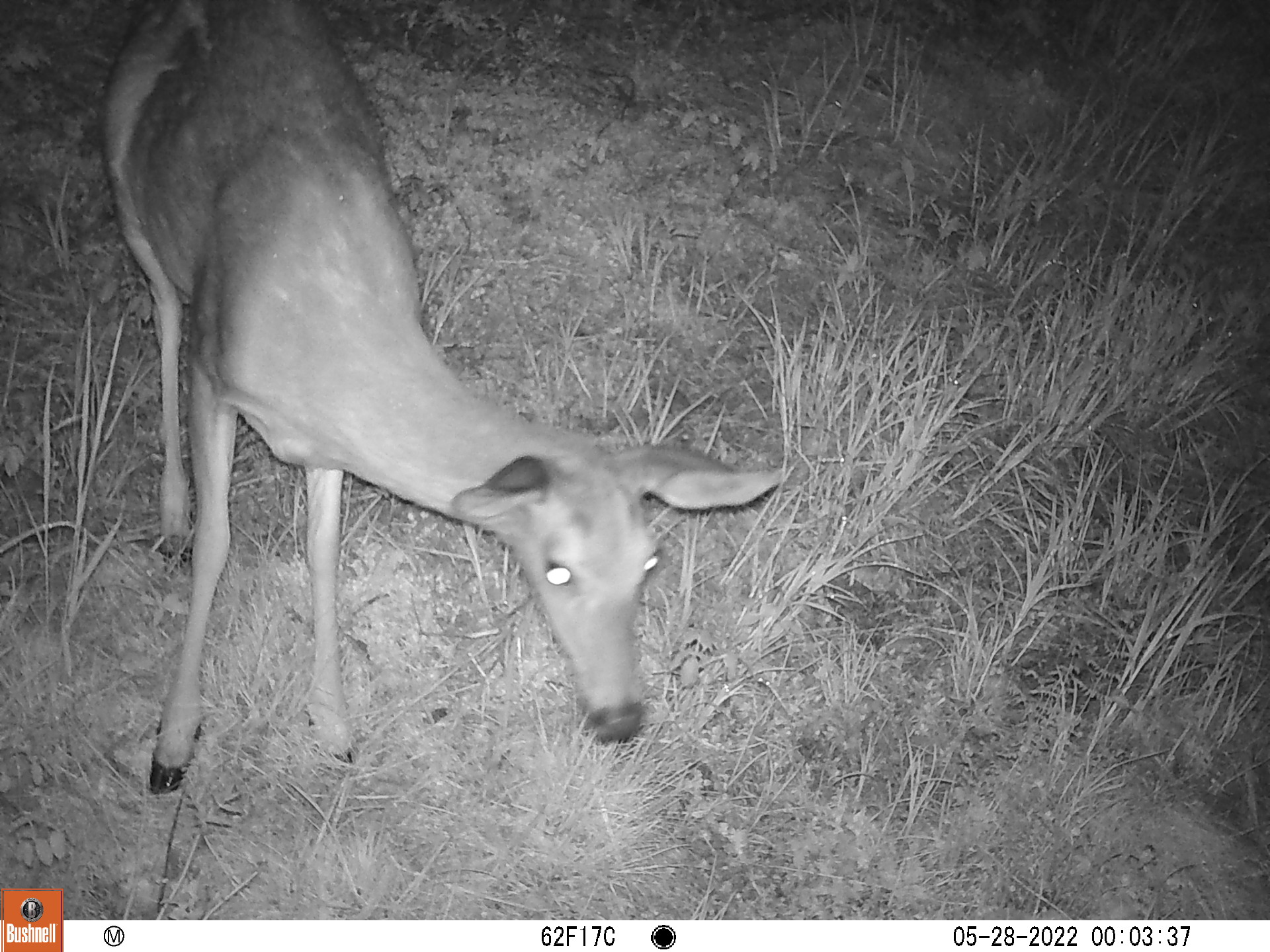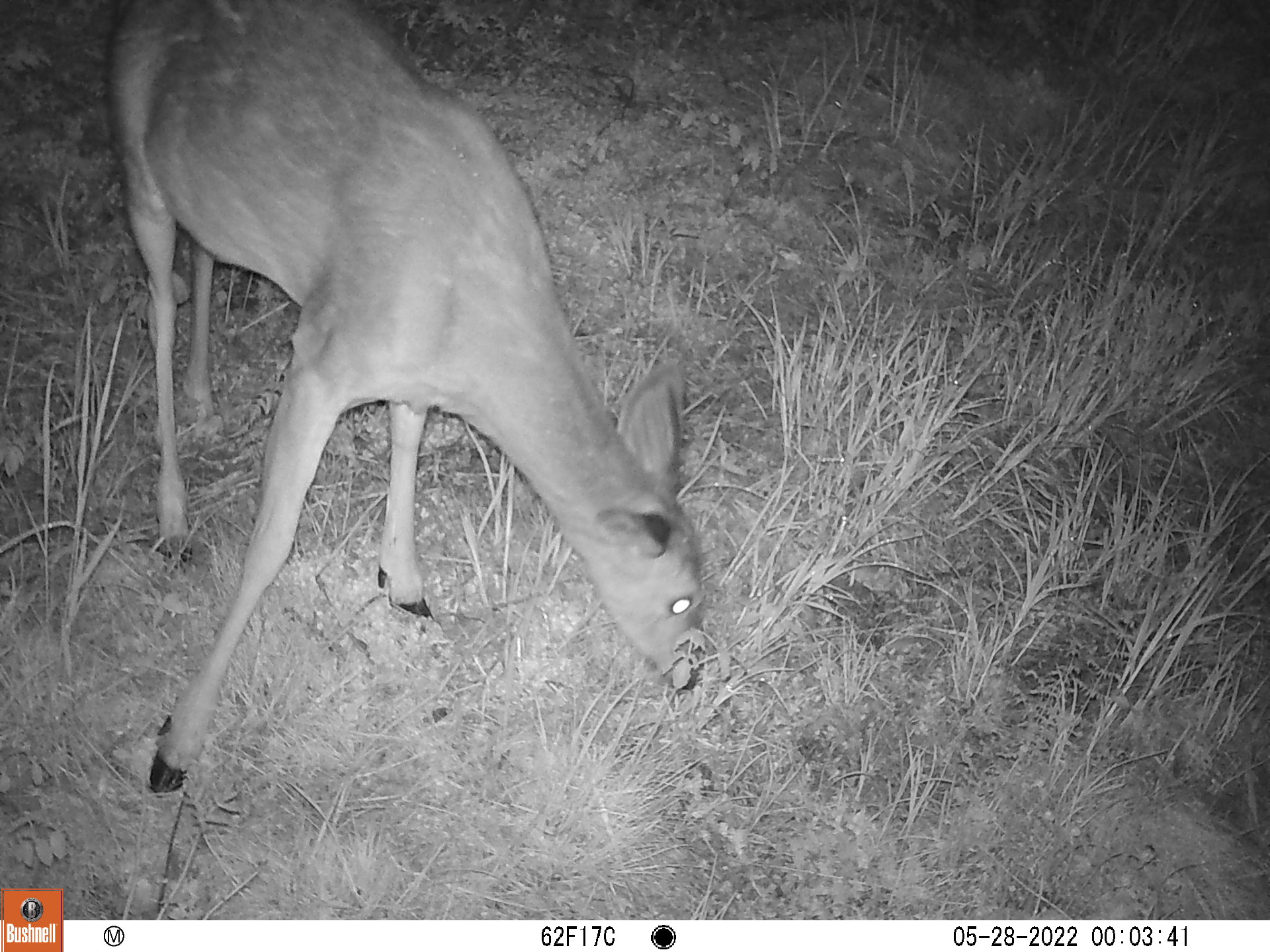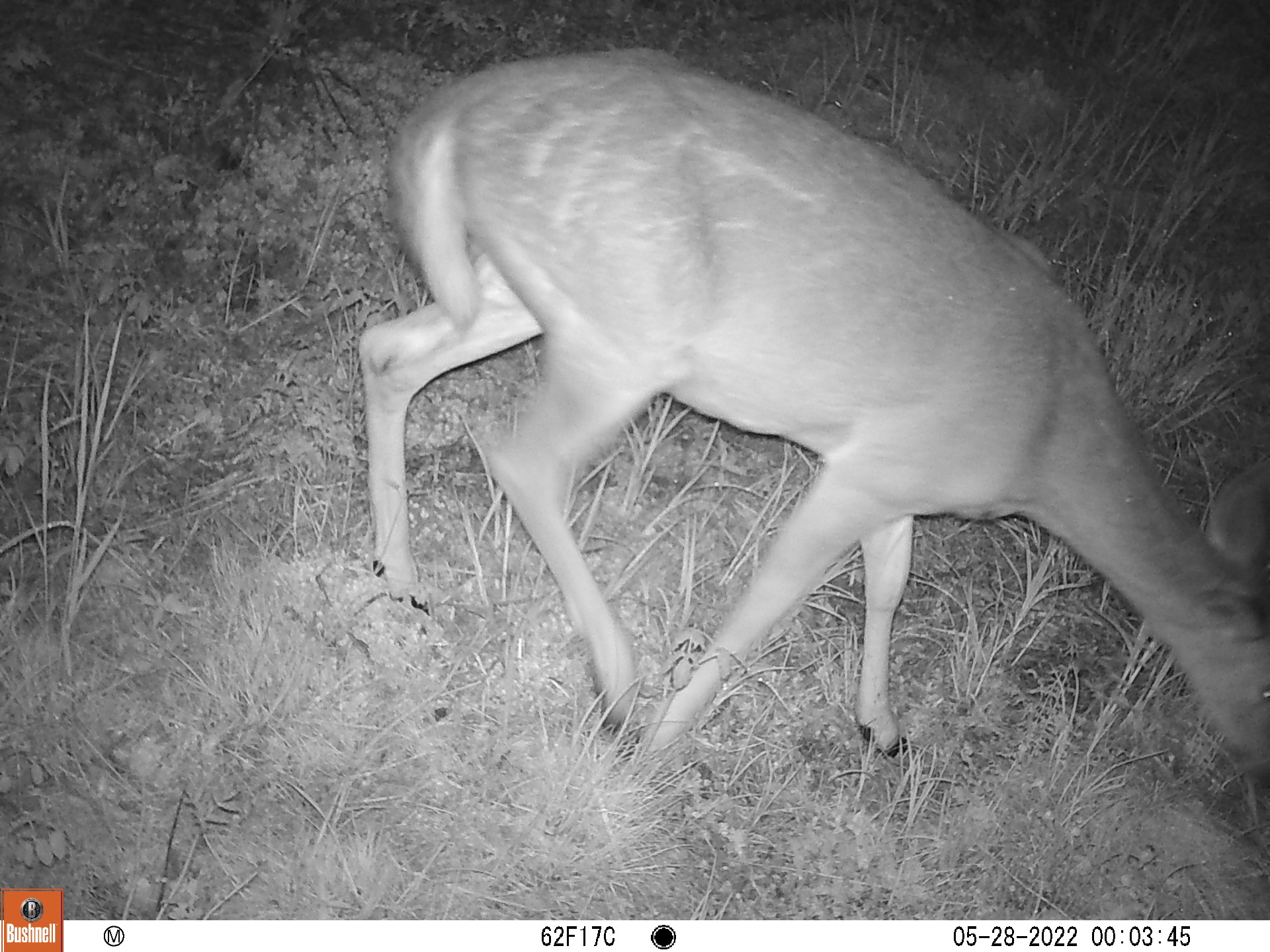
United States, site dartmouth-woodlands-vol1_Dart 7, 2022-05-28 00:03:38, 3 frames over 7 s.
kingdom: Animalia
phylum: Chordata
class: Mammalia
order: Artiodactyla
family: Cervidae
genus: Odocoileus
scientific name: Odocoileus virginianus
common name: white-tailed deer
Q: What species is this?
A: White-tailed deer (Odocoileus virginianus).